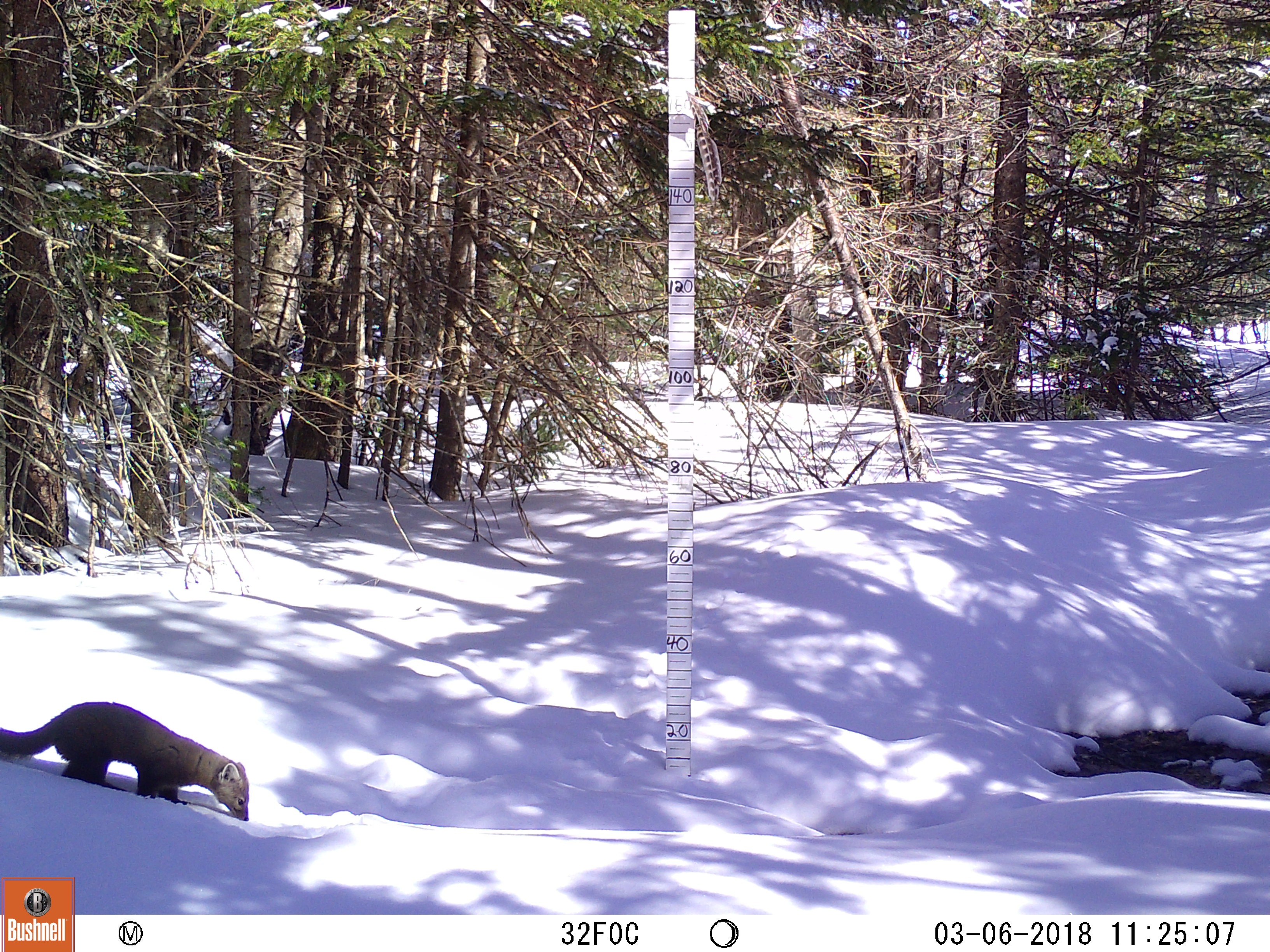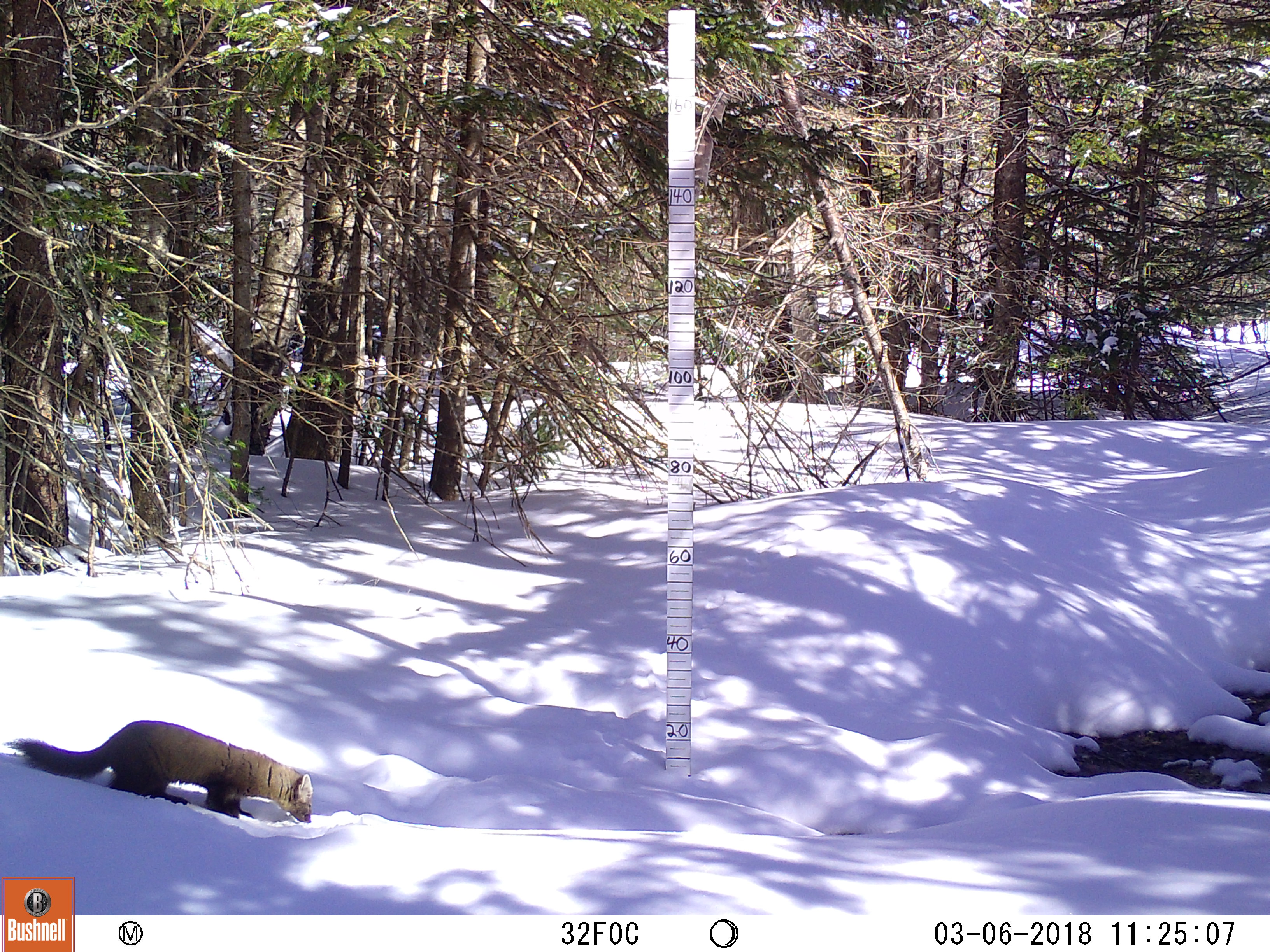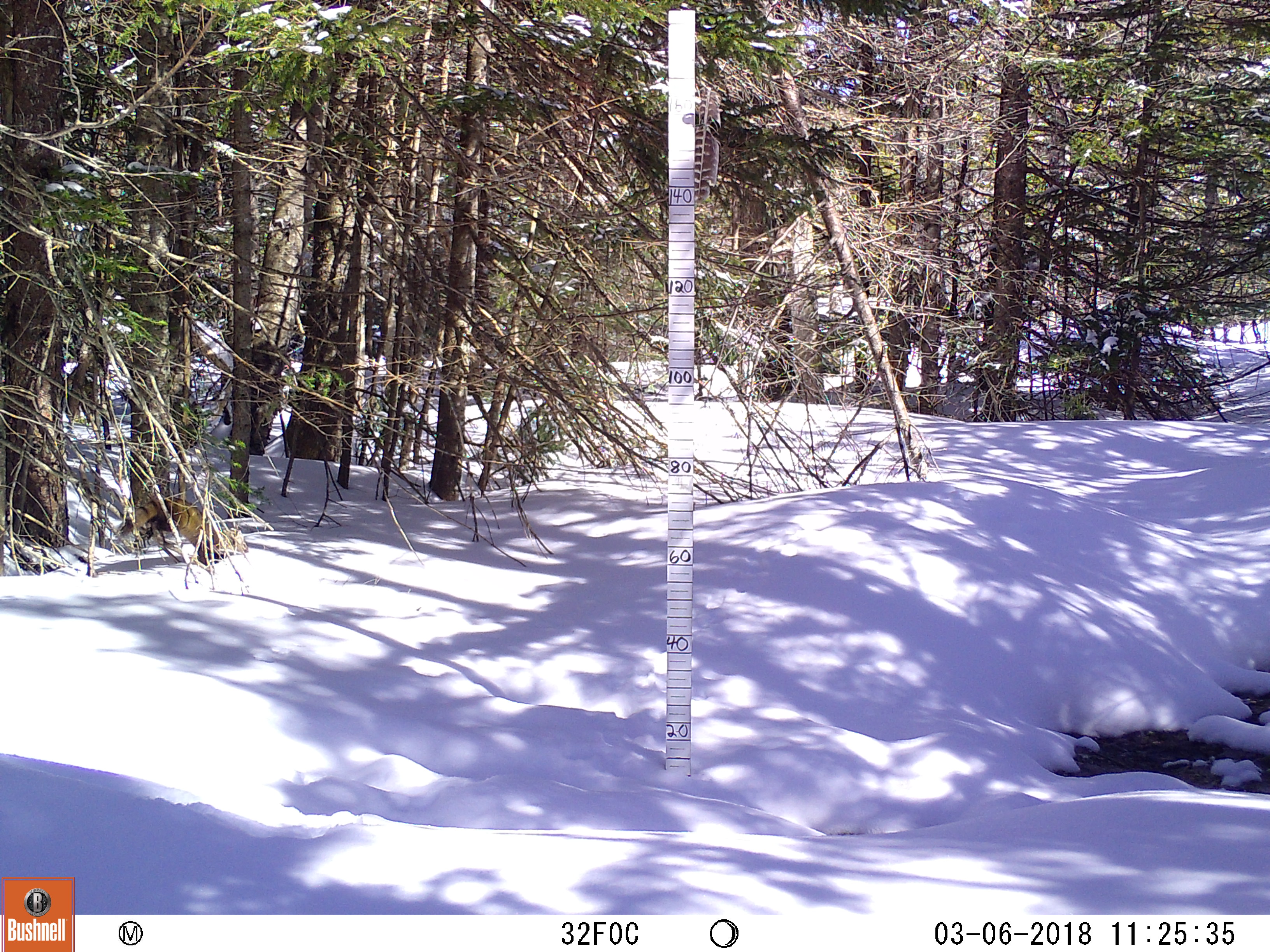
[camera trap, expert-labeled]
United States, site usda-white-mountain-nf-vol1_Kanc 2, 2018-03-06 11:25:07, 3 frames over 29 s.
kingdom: Animalia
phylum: Chordata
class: Mammalia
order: Carnivora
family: Mustelidae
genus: Martes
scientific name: Martes americana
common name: american marten